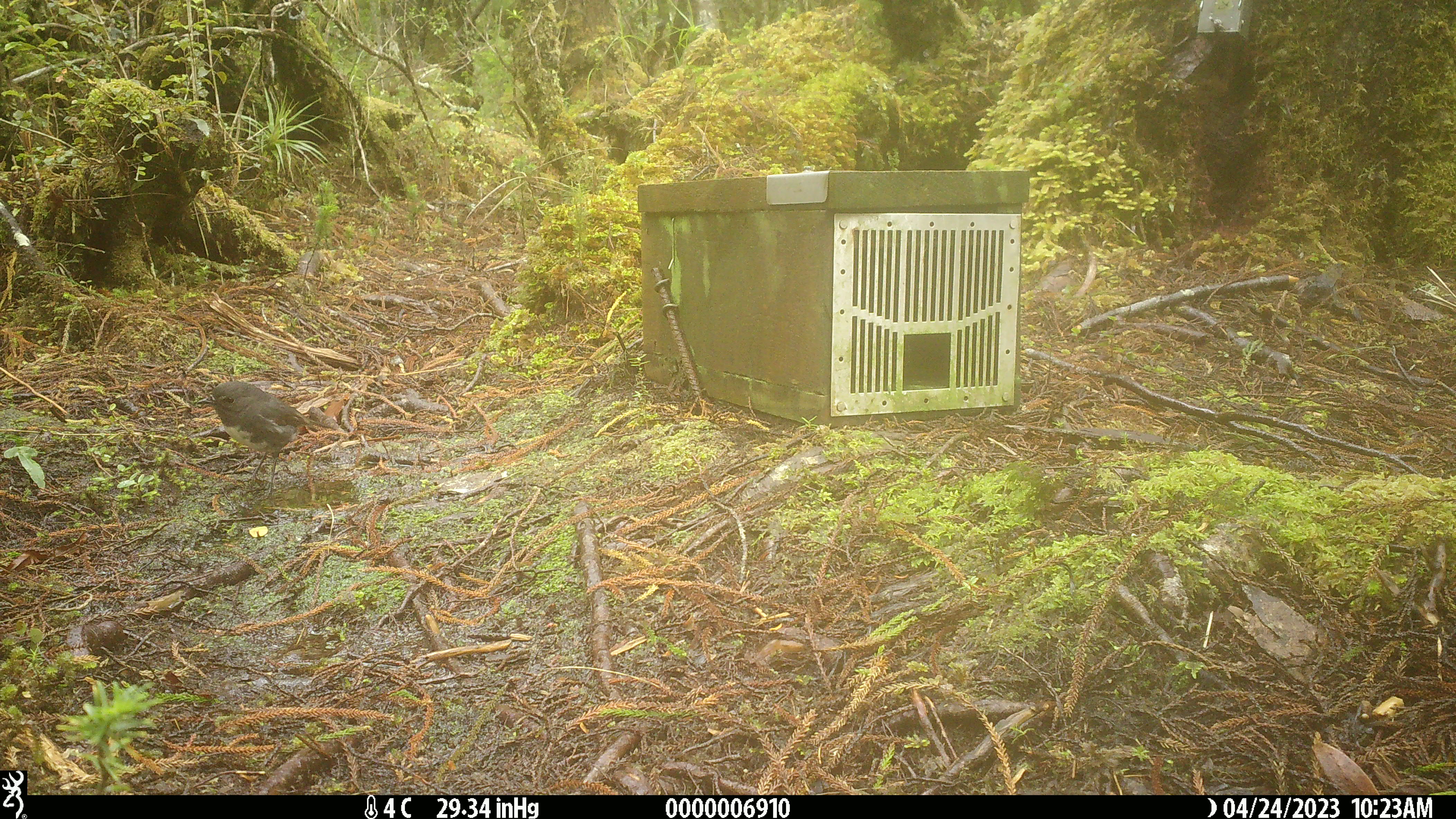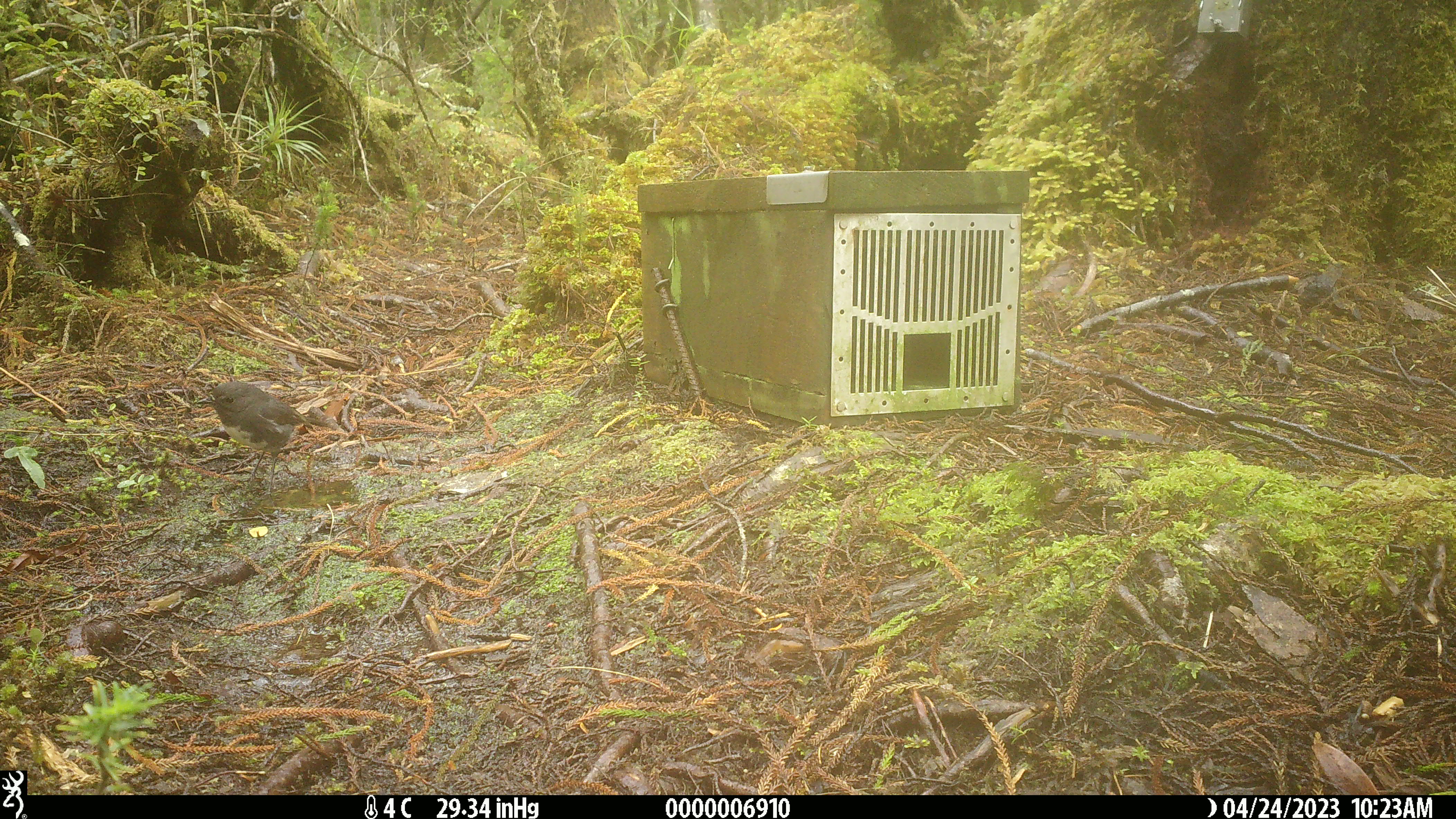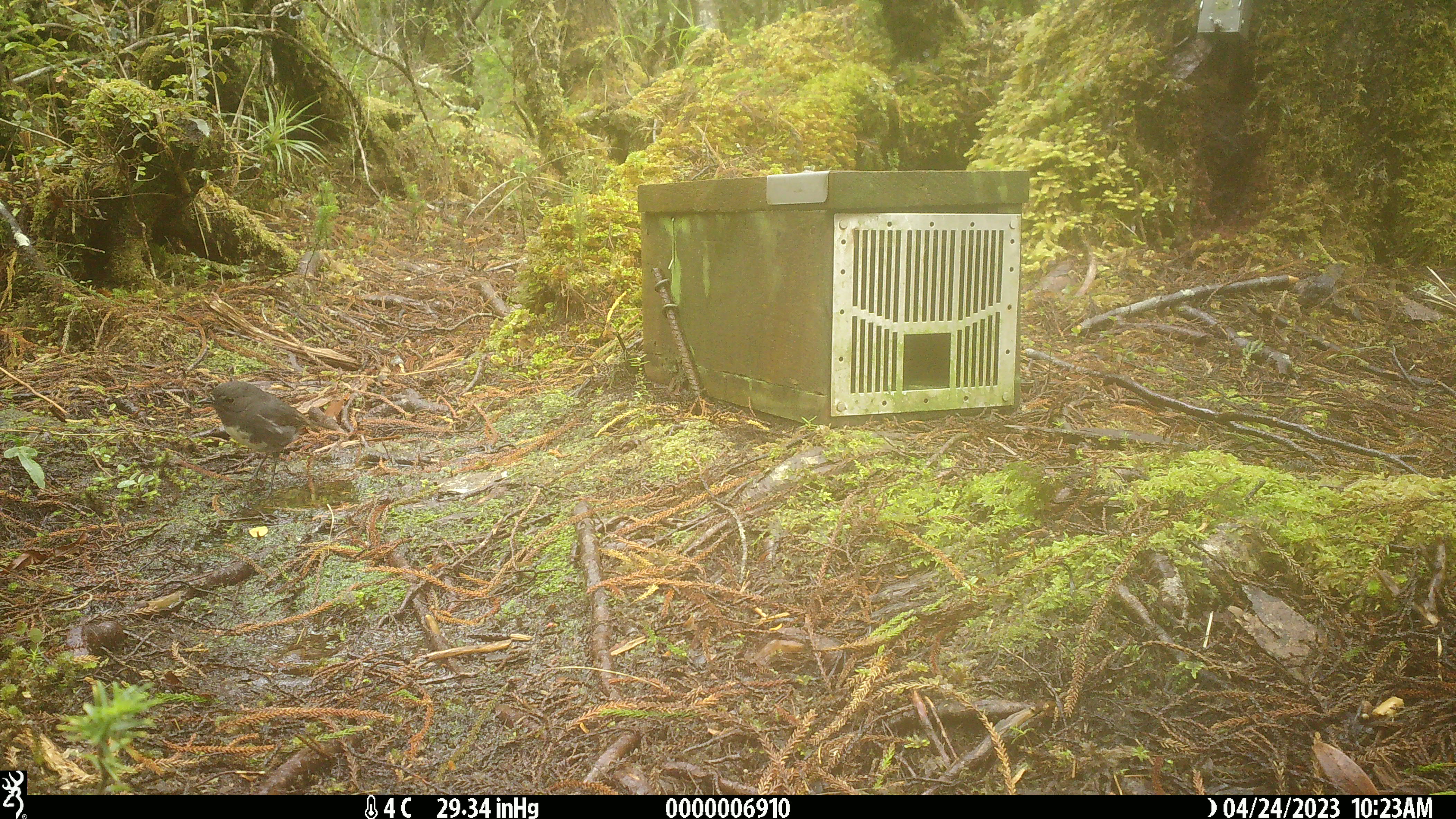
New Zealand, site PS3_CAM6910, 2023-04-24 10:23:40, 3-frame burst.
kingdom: Animalia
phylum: Chordata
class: Aves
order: Passeriformes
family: Petroicidae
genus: Petroica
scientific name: Petroica australis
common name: new zealand robin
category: robin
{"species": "robin (new zealand robin) (Petroica australis)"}